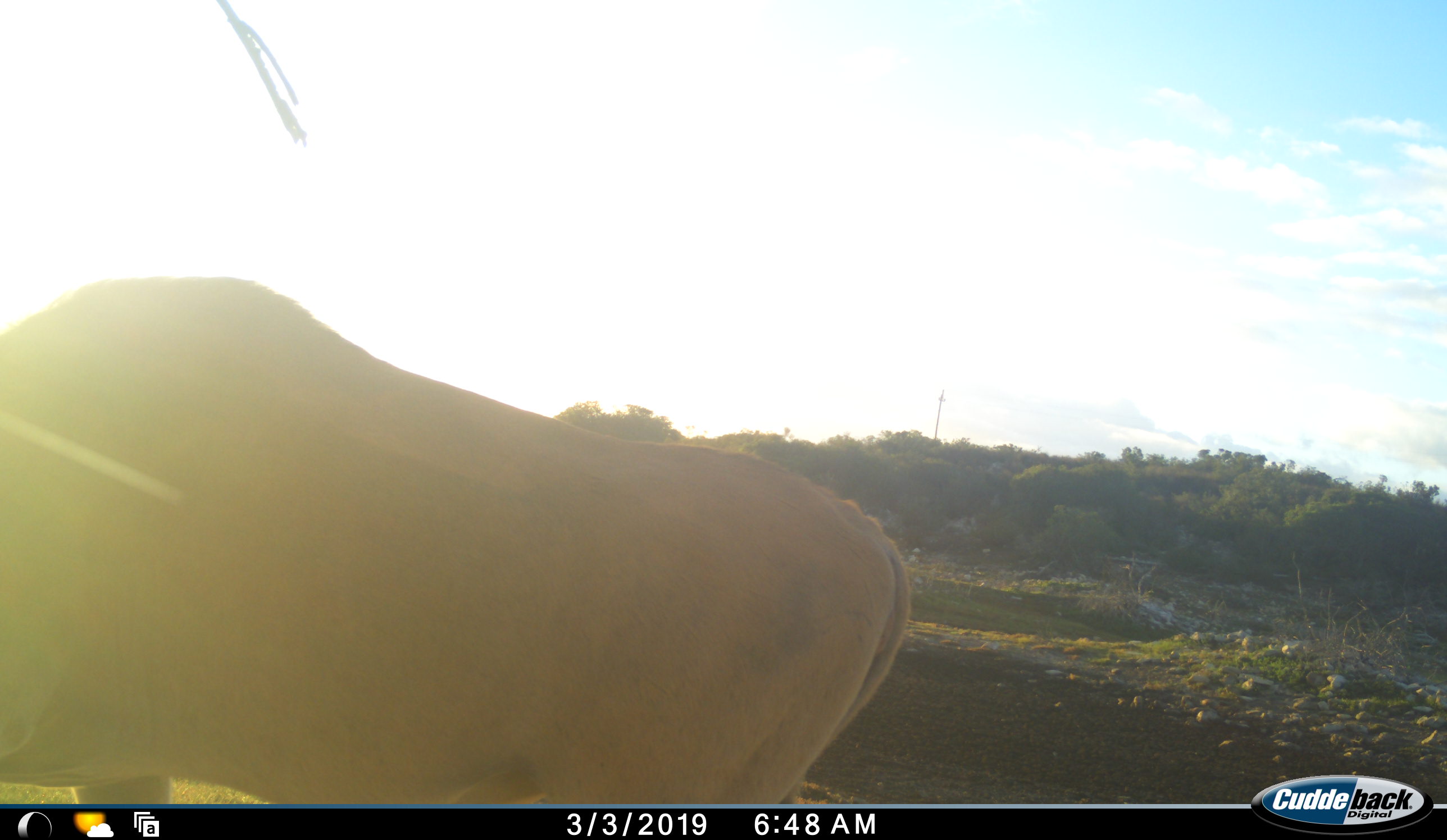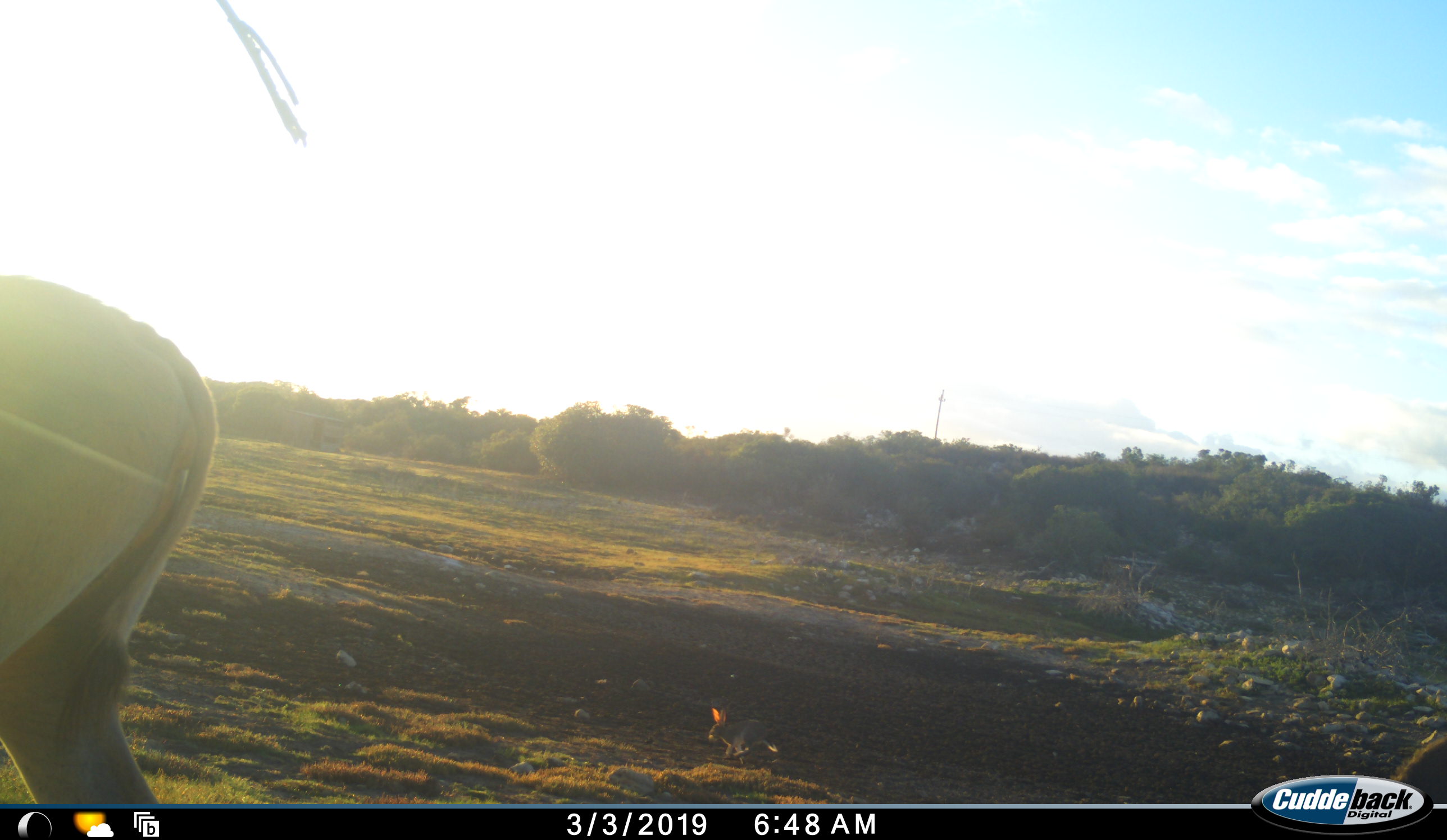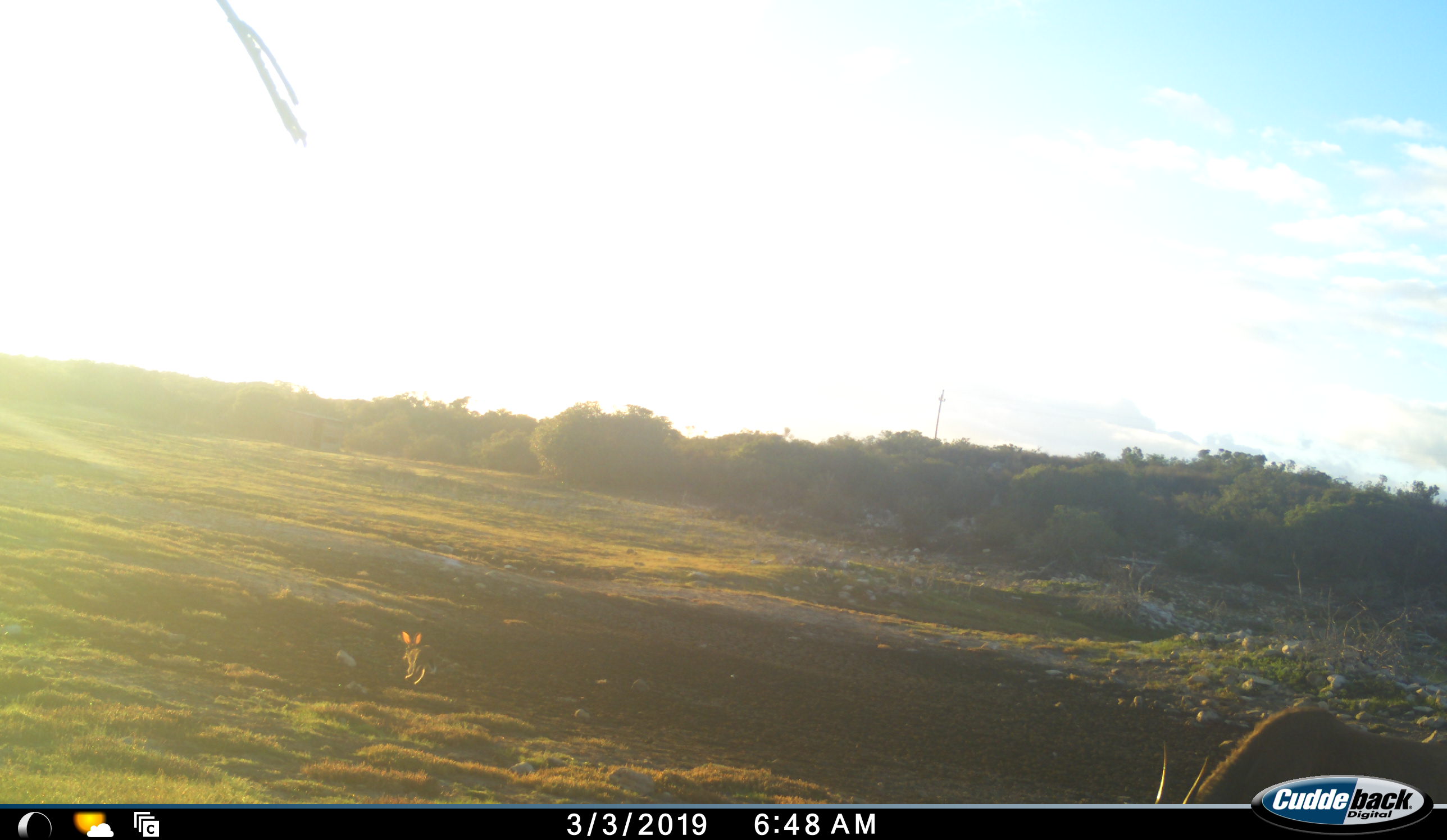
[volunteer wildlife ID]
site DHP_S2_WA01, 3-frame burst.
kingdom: Animalia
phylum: Chordata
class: Mammalia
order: Artiodactyla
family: Bovidae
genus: Tragelaphus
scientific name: Tragelaphus oryx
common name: eland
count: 1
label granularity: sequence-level